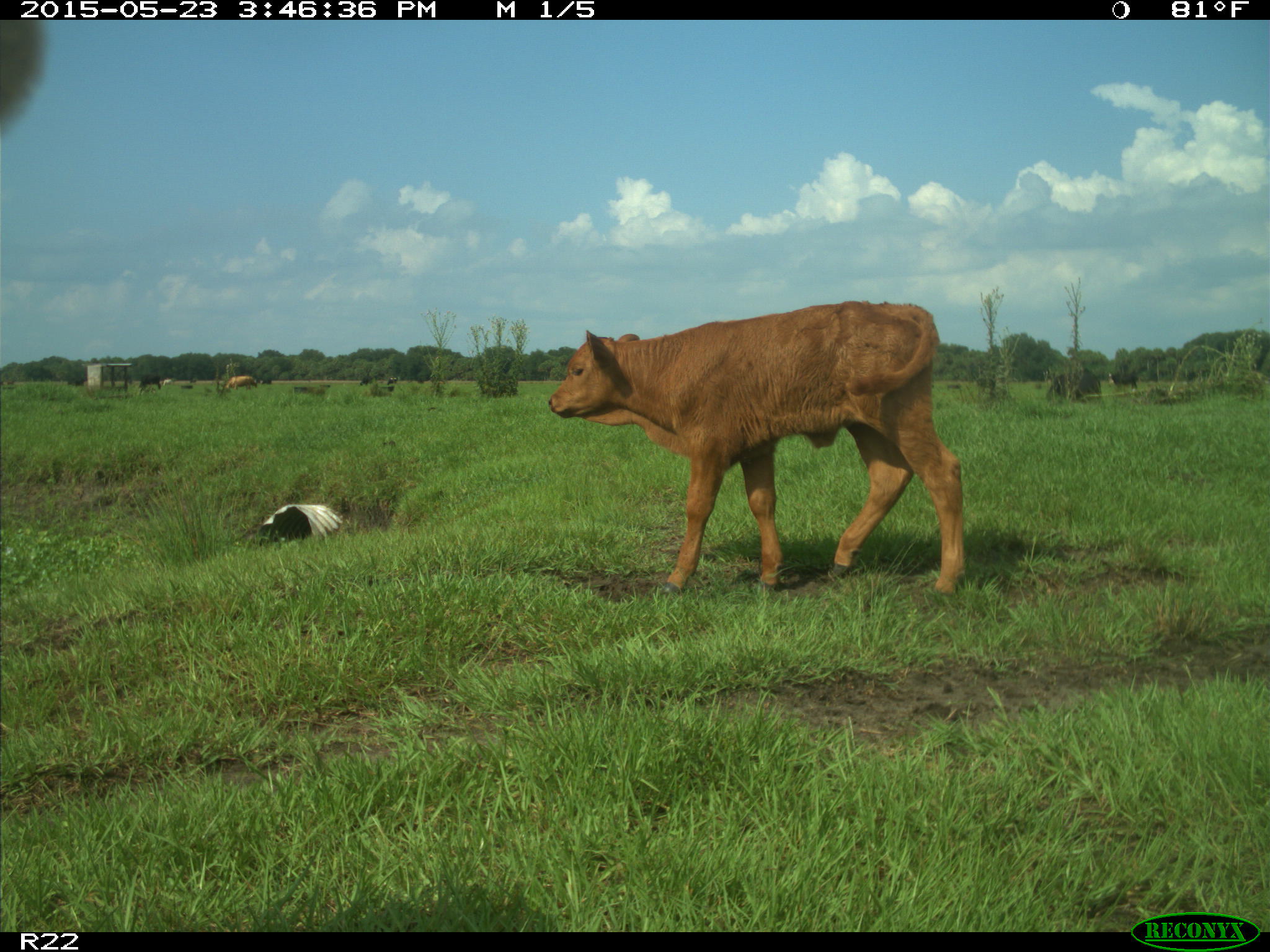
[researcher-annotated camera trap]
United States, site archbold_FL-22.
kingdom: Animalia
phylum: Chordata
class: Mammalia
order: Artiodactyla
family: Bovidae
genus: Bos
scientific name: Bos taurus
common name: domestic cow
Bos taurus (domestic cow).